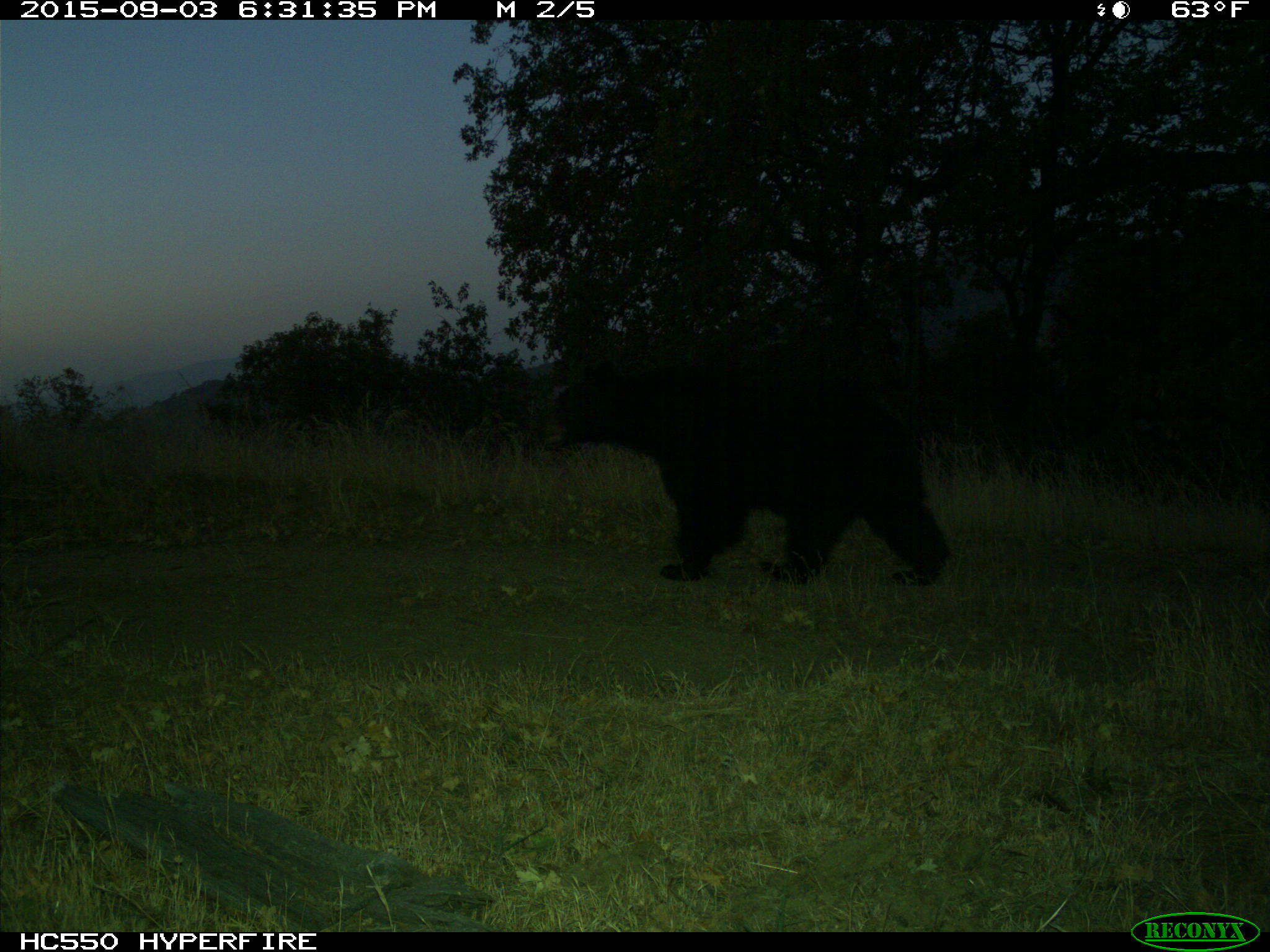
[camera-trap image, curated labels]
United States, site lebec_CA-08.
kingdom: Animalia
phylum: Chordata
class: Mammalia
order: Carnivora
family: Ursidae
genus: Ursus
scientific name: Ursus americanus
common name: american black bear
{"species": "Ursus americanus (american black bear)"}